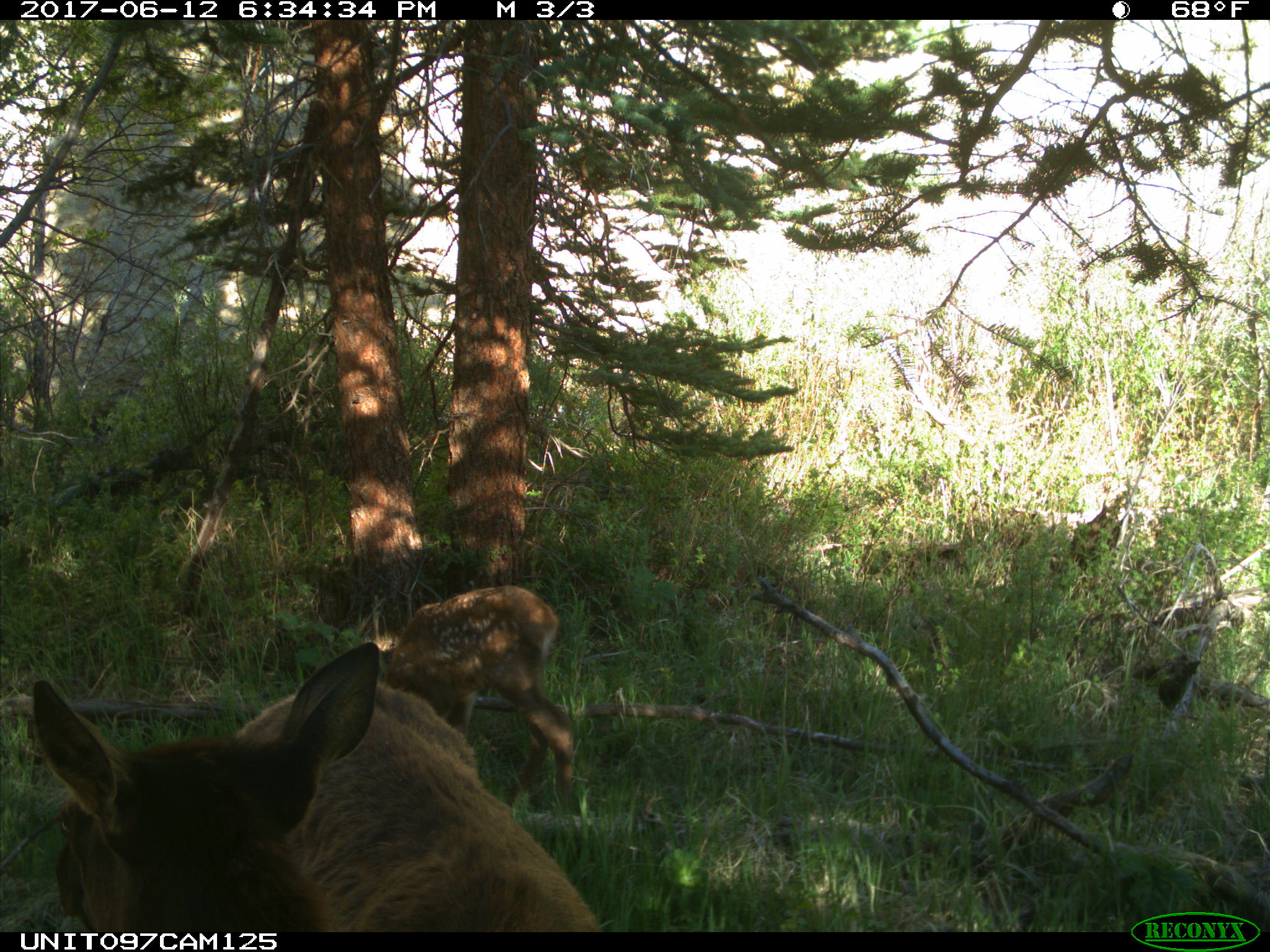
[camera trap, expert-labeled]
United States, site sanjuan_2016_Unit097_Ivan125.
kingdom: Animalia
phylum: Chordata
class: Mammalia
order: Artiodactyla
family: Cervidae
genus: Cervus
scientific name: Cervus elaphus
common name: red deer